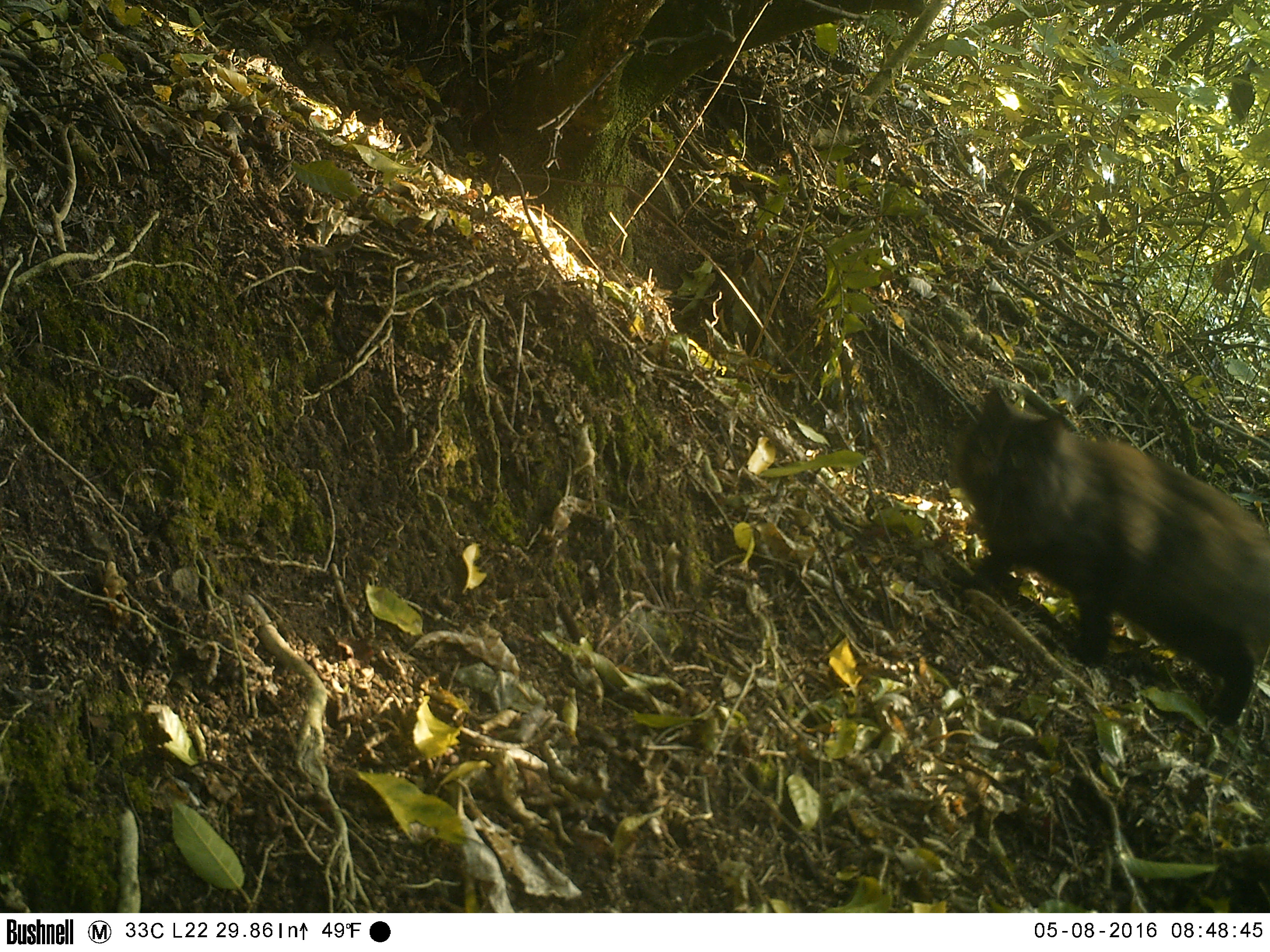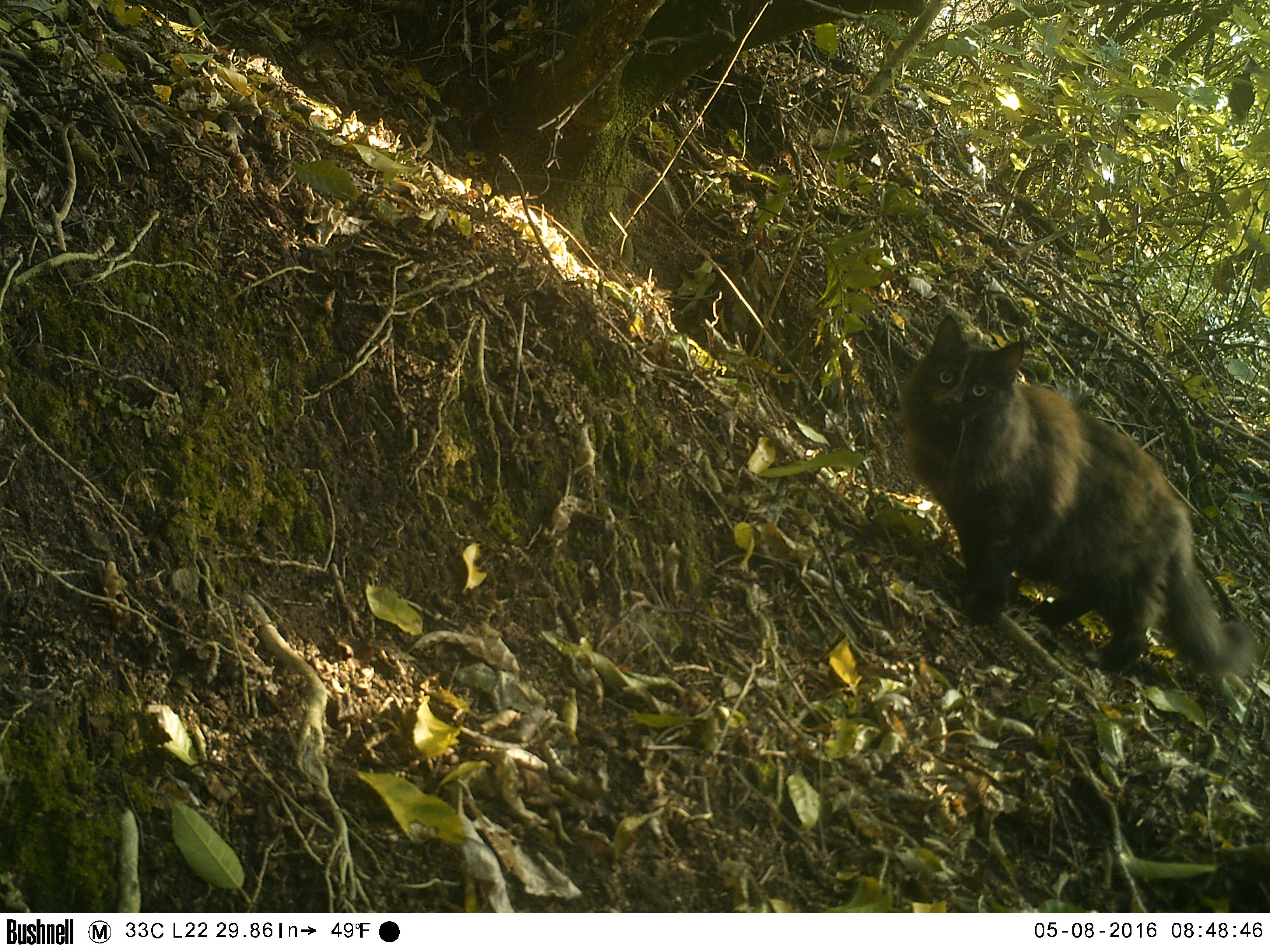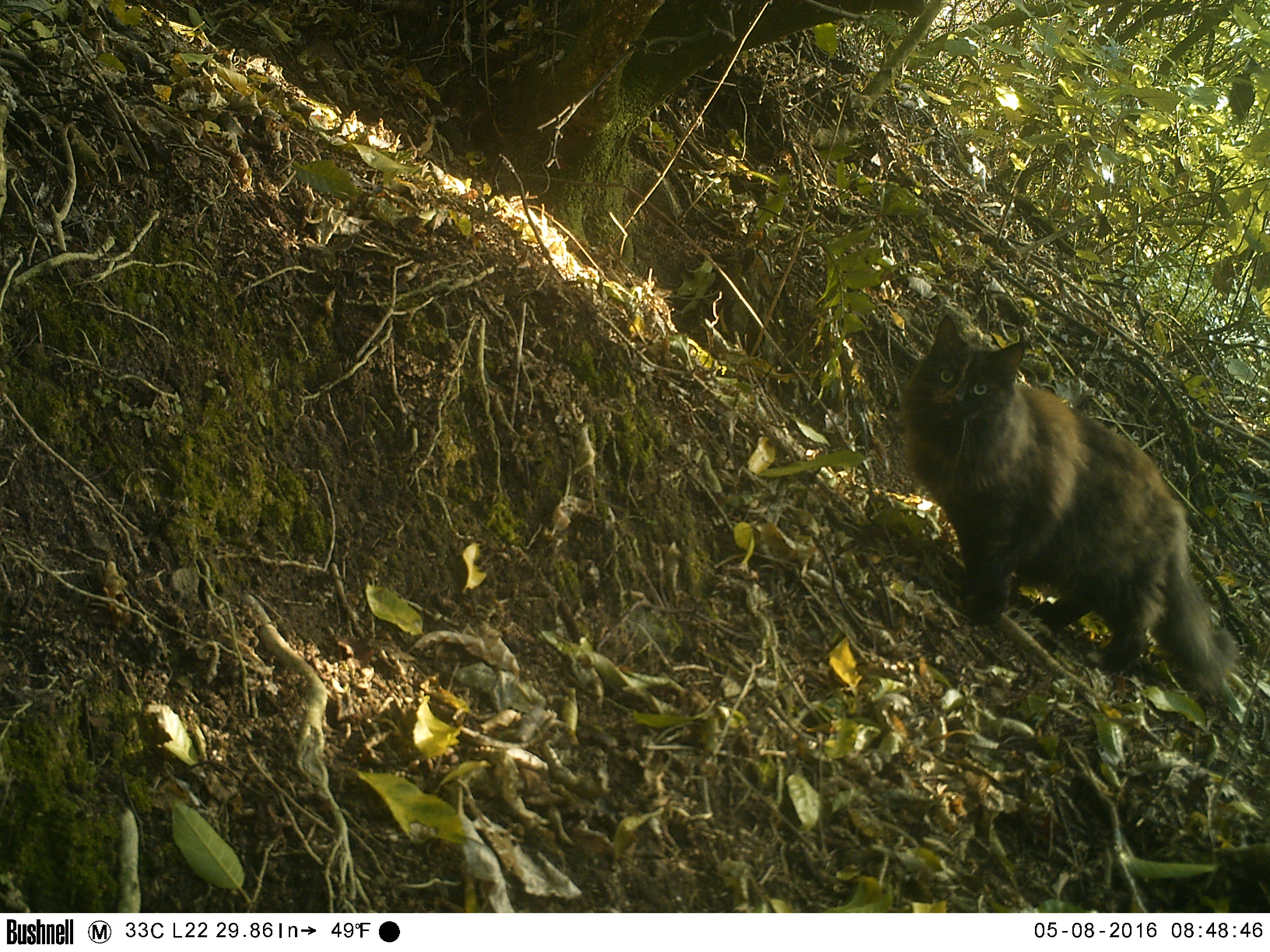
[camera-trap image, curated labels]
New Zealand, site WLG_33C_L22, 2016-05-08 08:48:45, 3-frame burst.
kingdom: Animalia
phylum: Chordata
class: Mammalia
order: Carnivora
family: Felidae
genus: Felis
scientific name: Felis catus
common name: domestic cat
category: cat